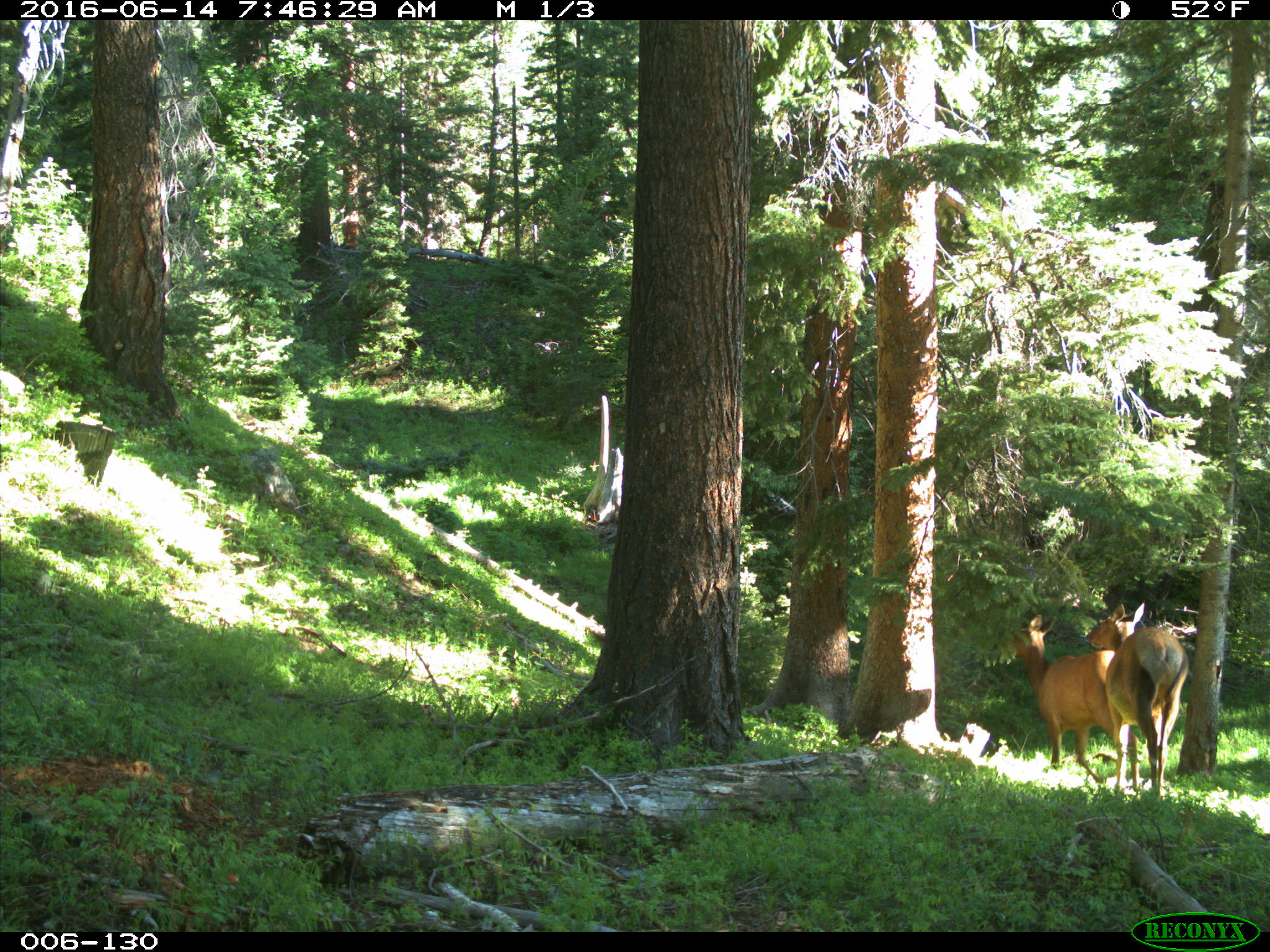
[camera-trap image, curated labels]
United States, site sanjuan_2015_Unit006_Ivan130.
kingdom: Animalia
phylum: Chordata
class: Mammalia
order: Artiodactyla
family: Cervidae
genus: Cervus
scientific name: Cervus elaphus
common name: red deer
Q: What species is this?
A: Cervus elaphus (red deer).